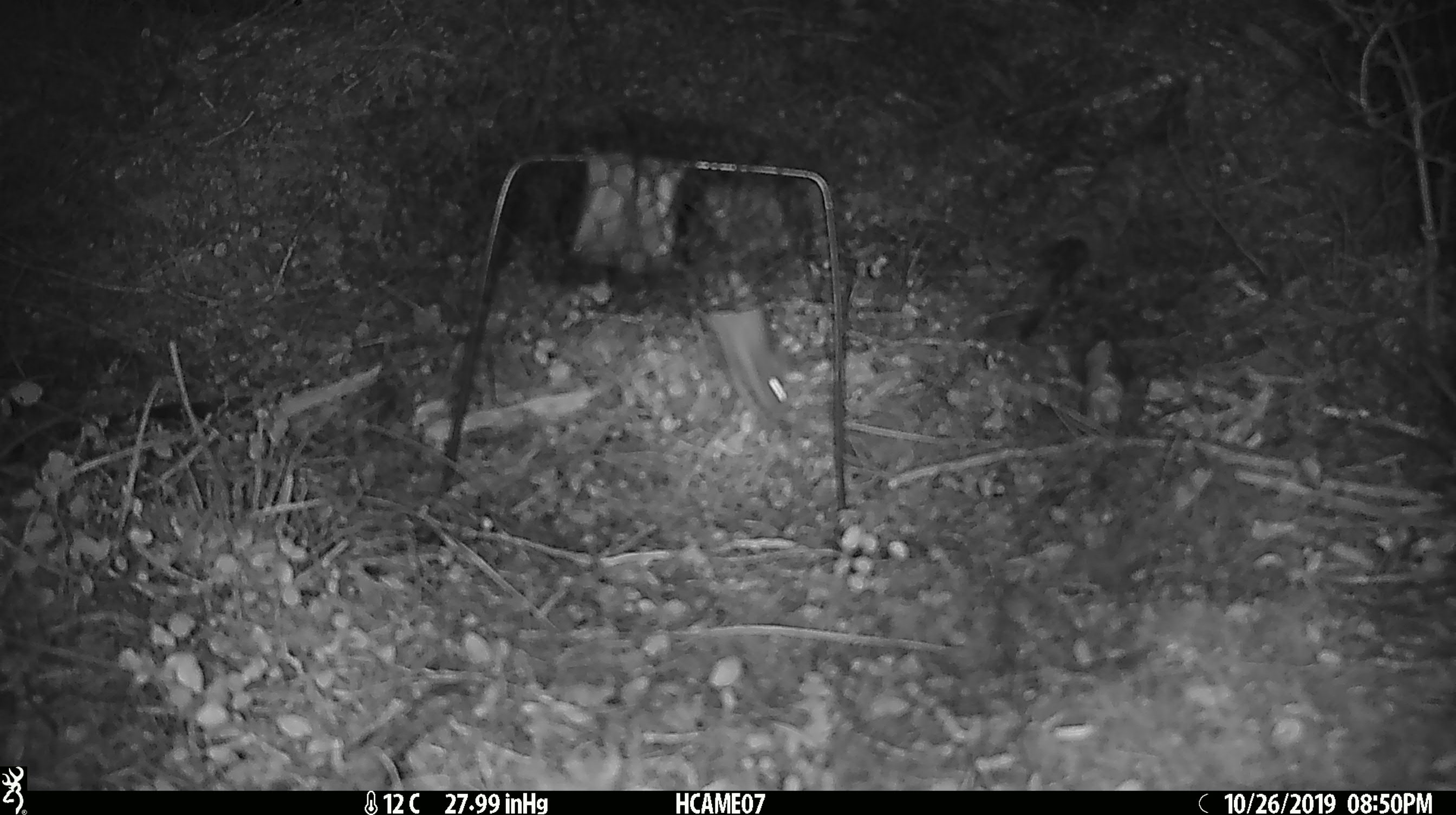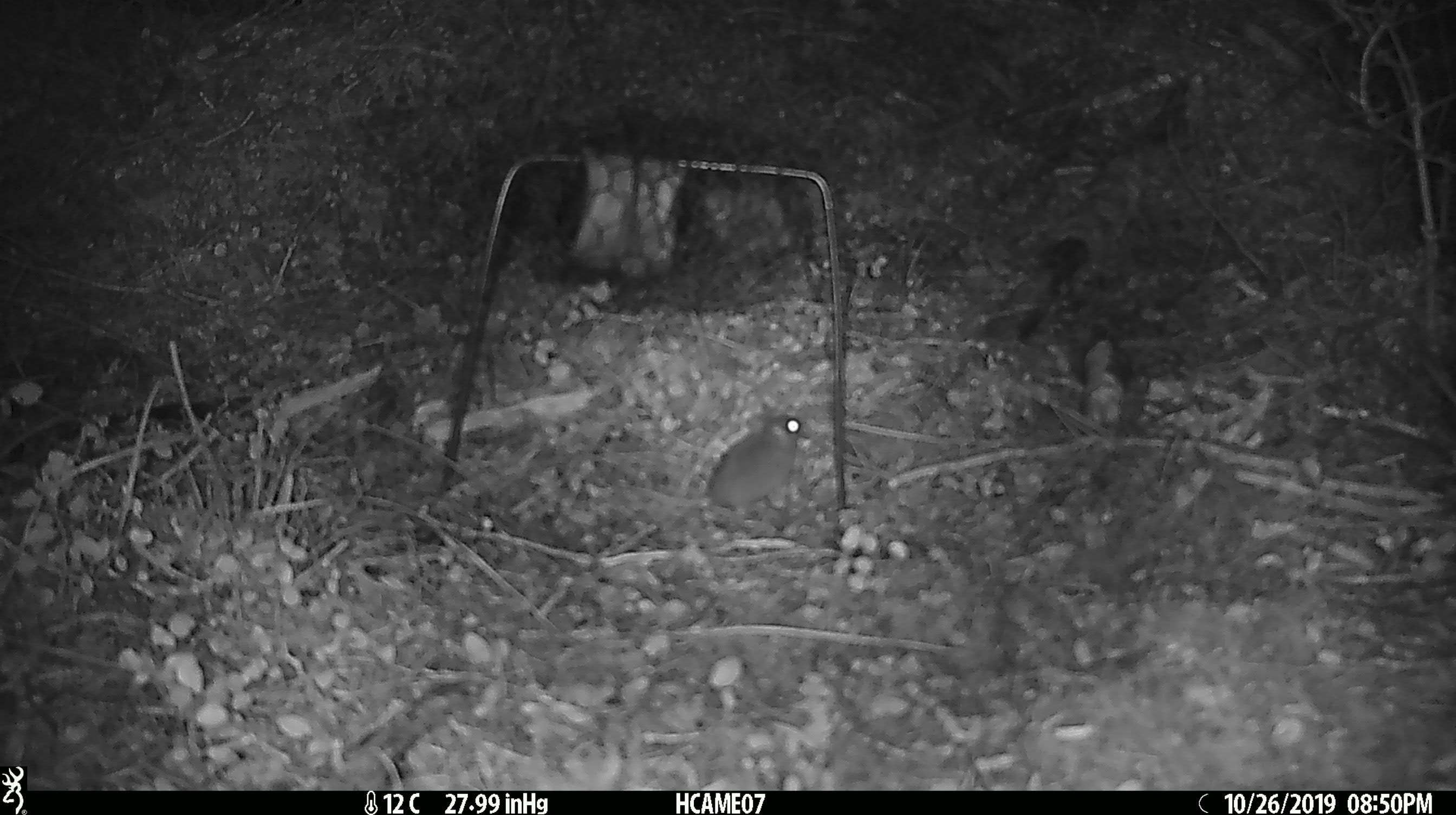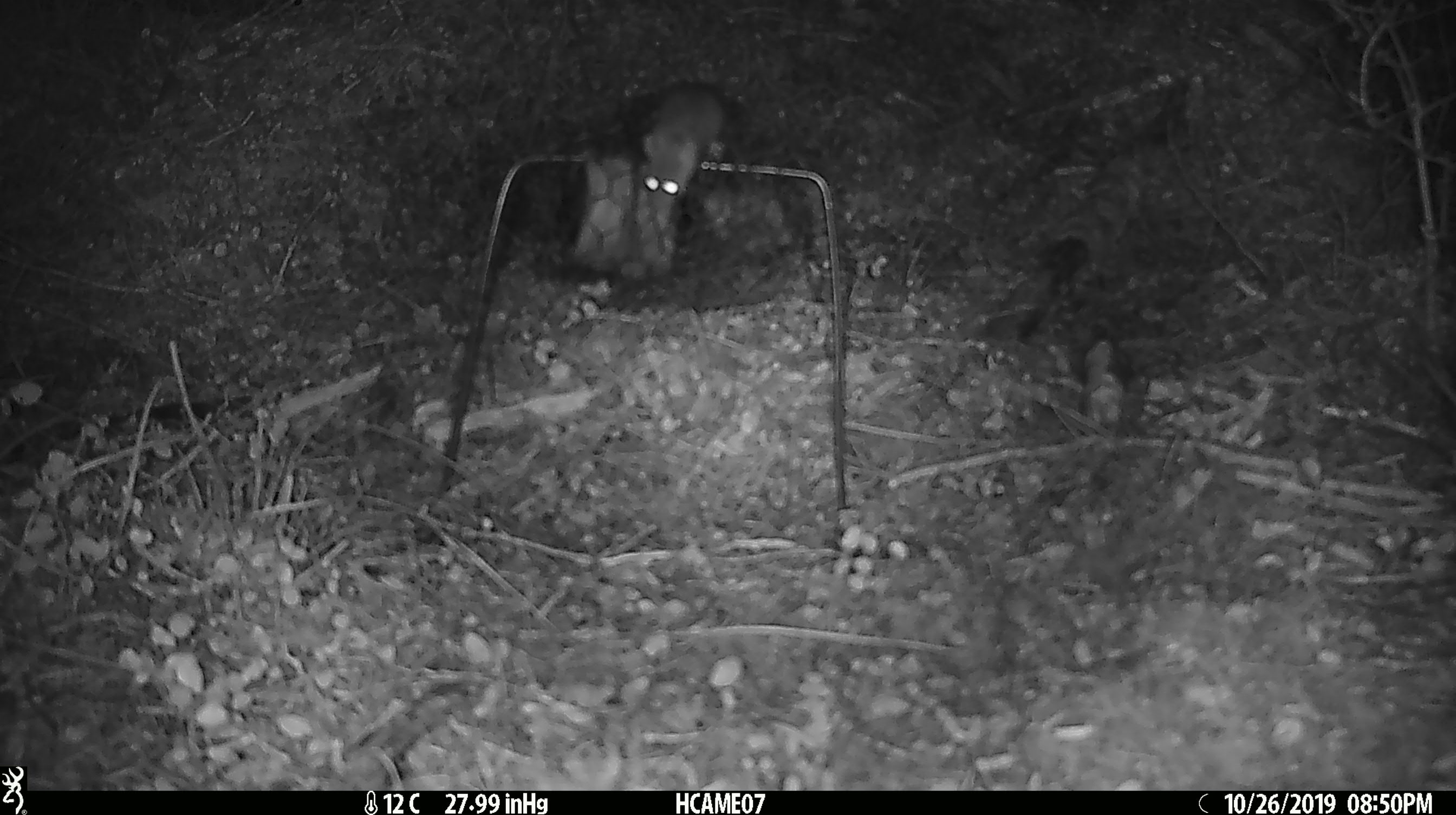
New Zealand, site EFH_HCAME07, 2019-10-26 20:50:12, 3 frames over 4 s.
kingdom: Animalia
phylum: Chordata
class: Mammalia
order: Rodentia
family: Muridae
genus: Mus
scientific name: Mus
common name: mouse